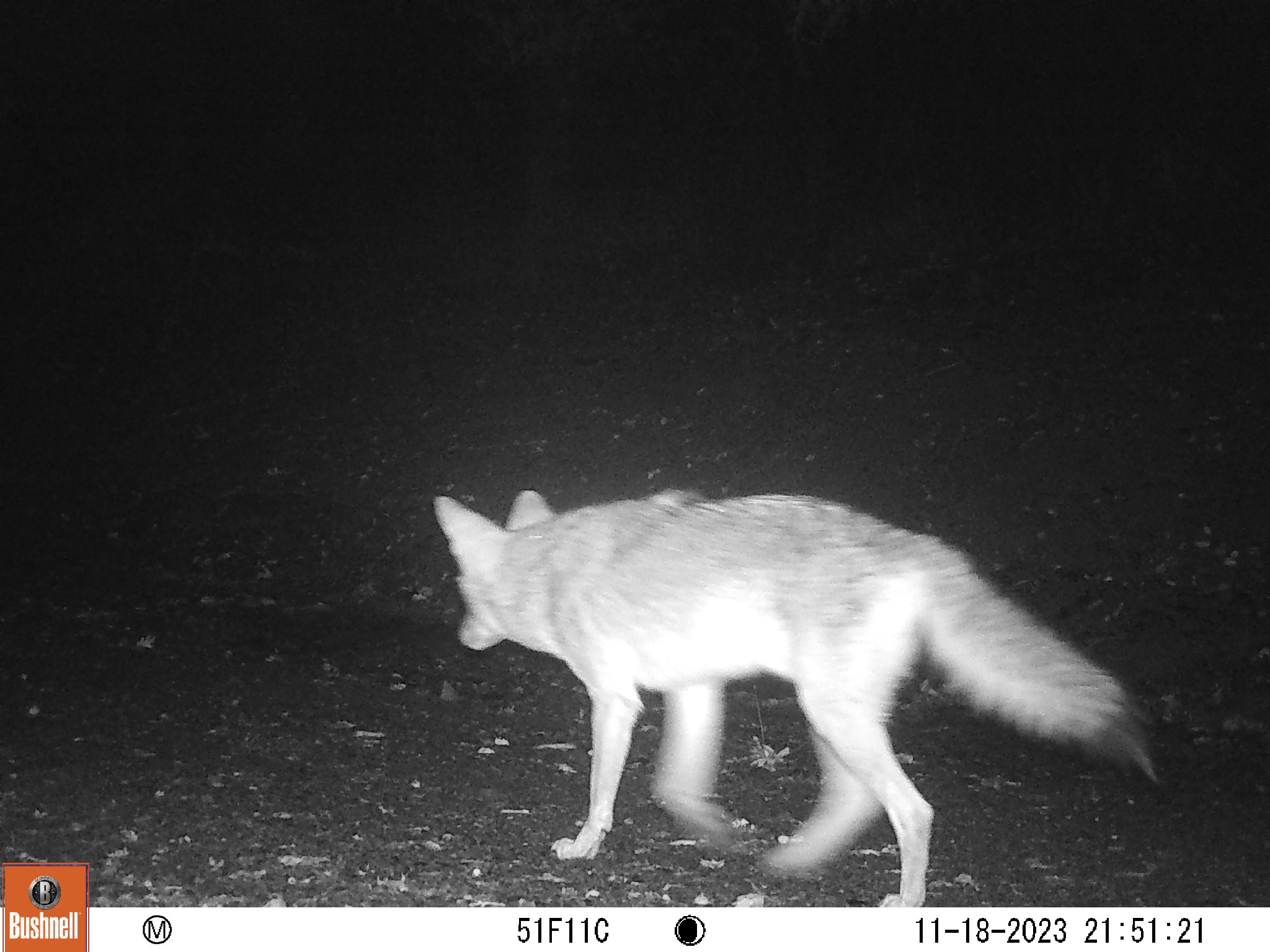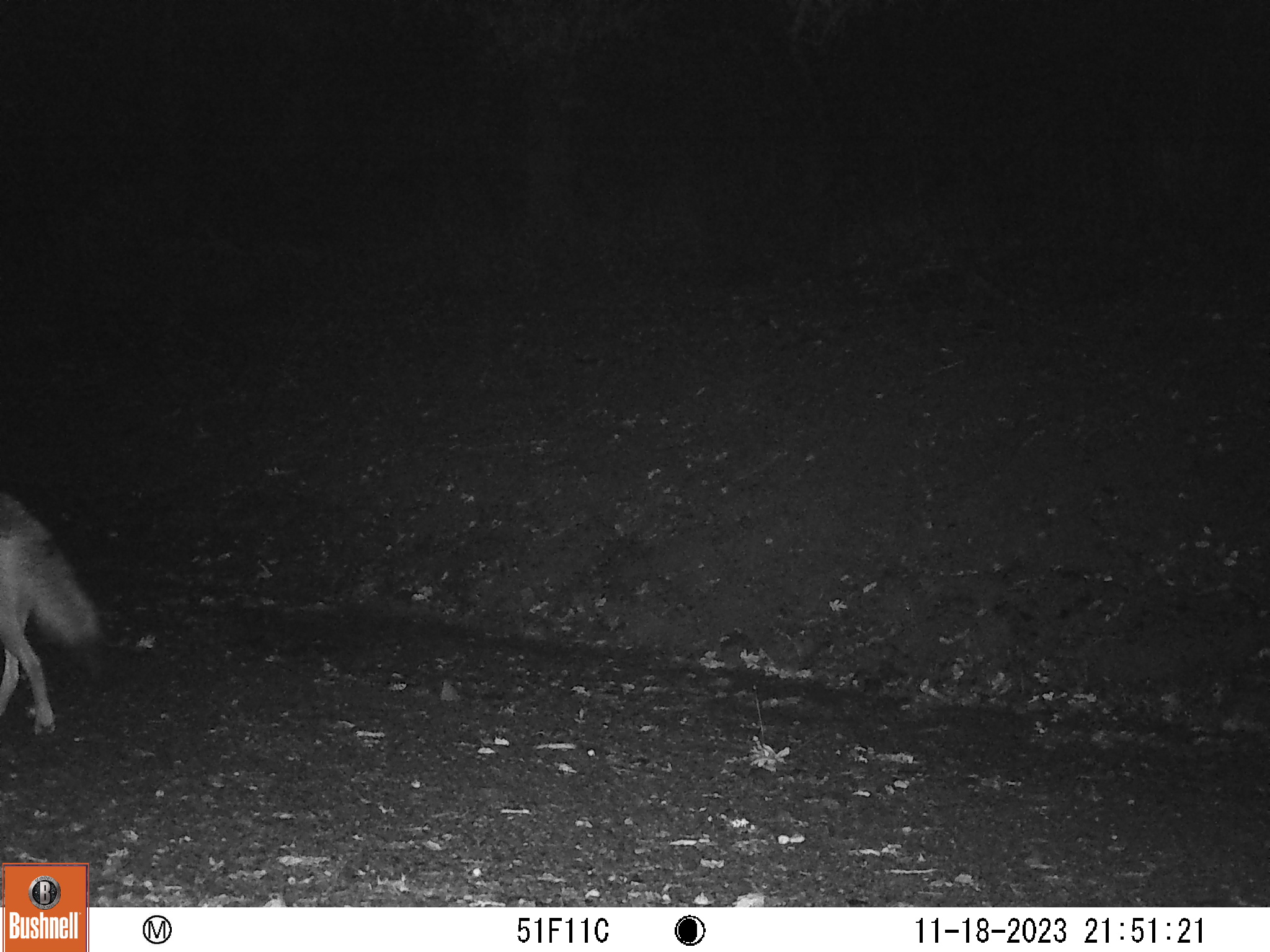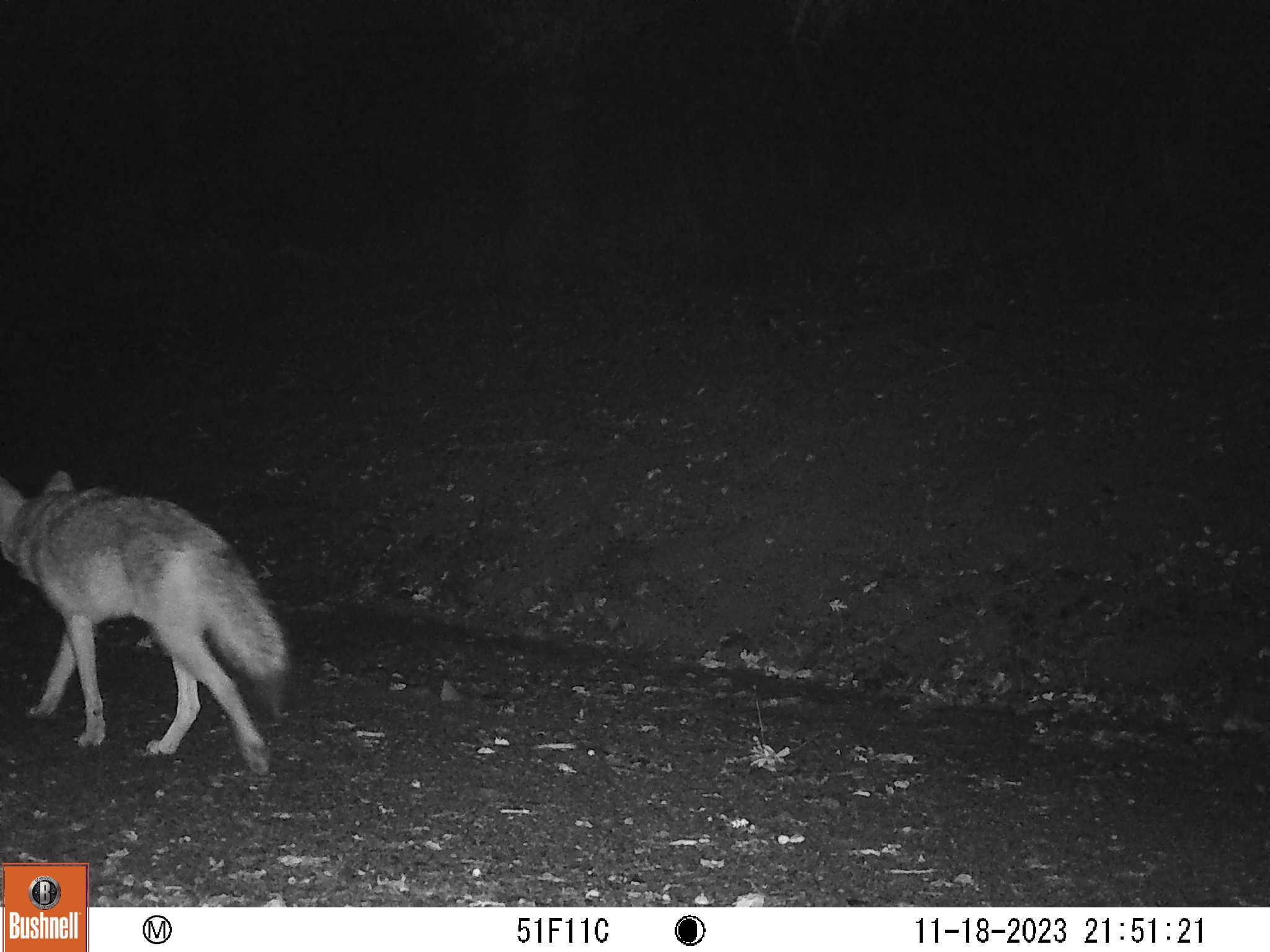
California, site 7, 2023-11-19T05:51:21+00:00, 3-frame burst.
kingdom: Animalia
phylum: Chordata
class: Mammalia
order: Carnivora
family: Canidae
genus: Canis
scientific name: Canis latrans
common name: coyote